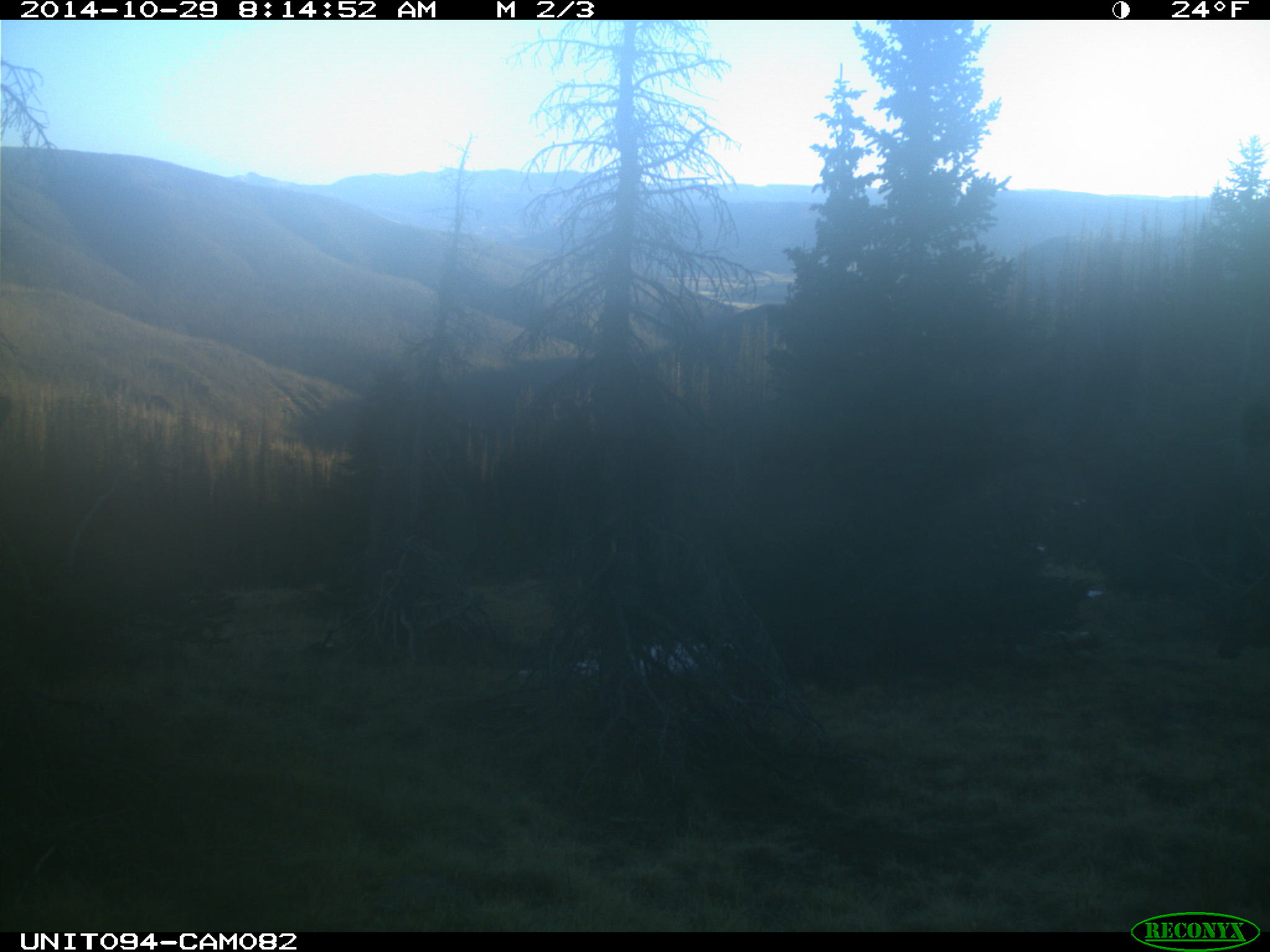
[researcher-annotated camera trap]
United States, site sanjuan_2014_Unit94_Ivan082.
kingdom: Animalia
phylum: Chordata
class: Mammalia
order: Artiodactyla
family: Cervidae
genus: Cervus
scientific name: Cervus elaphus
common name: red deer